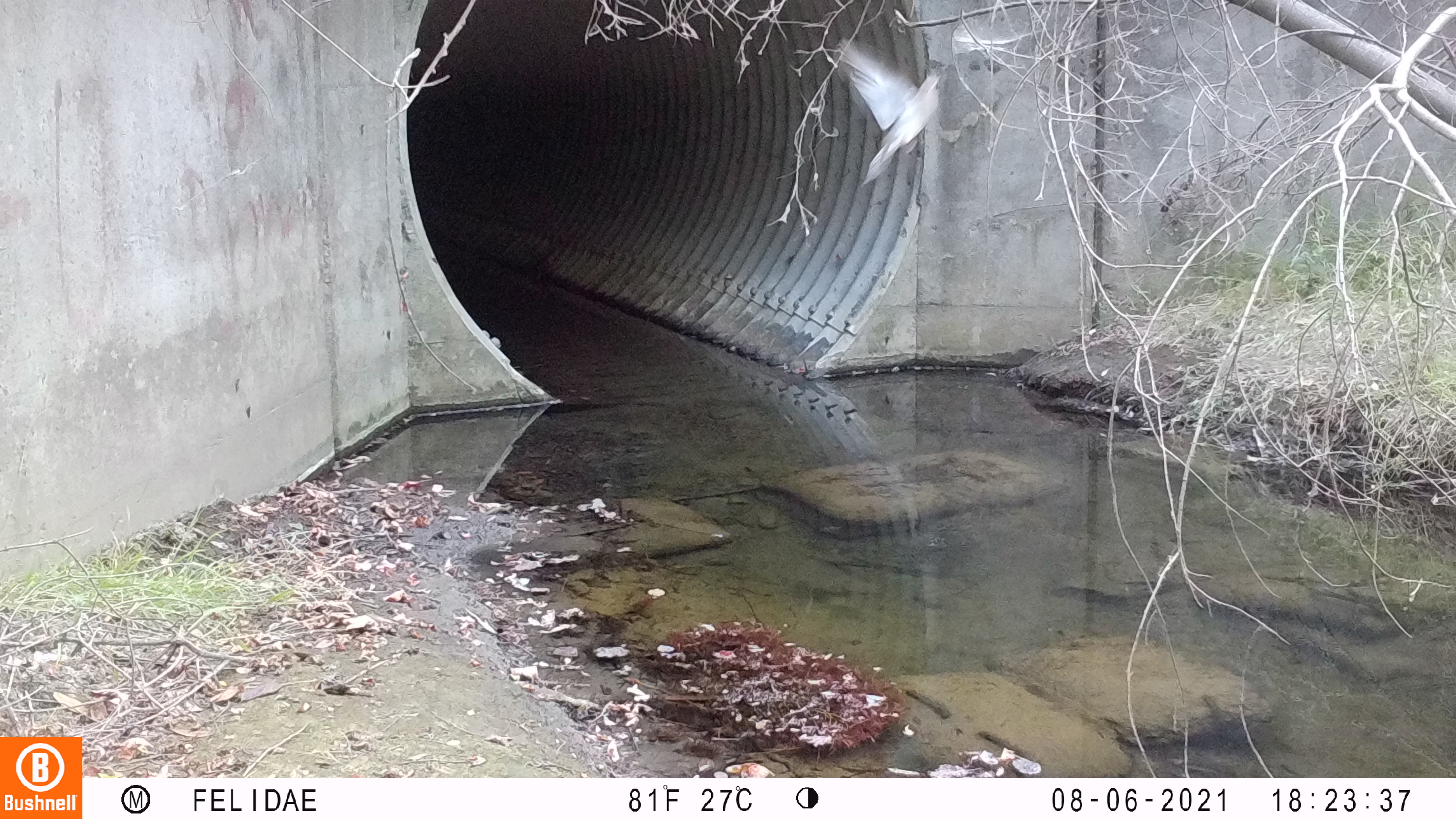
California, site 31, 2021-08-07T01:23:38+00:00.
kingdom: Animalia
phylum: Chordata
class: Aves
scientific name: Aves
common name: bird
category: unknown bird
Unknown bird (bird) (Aves).